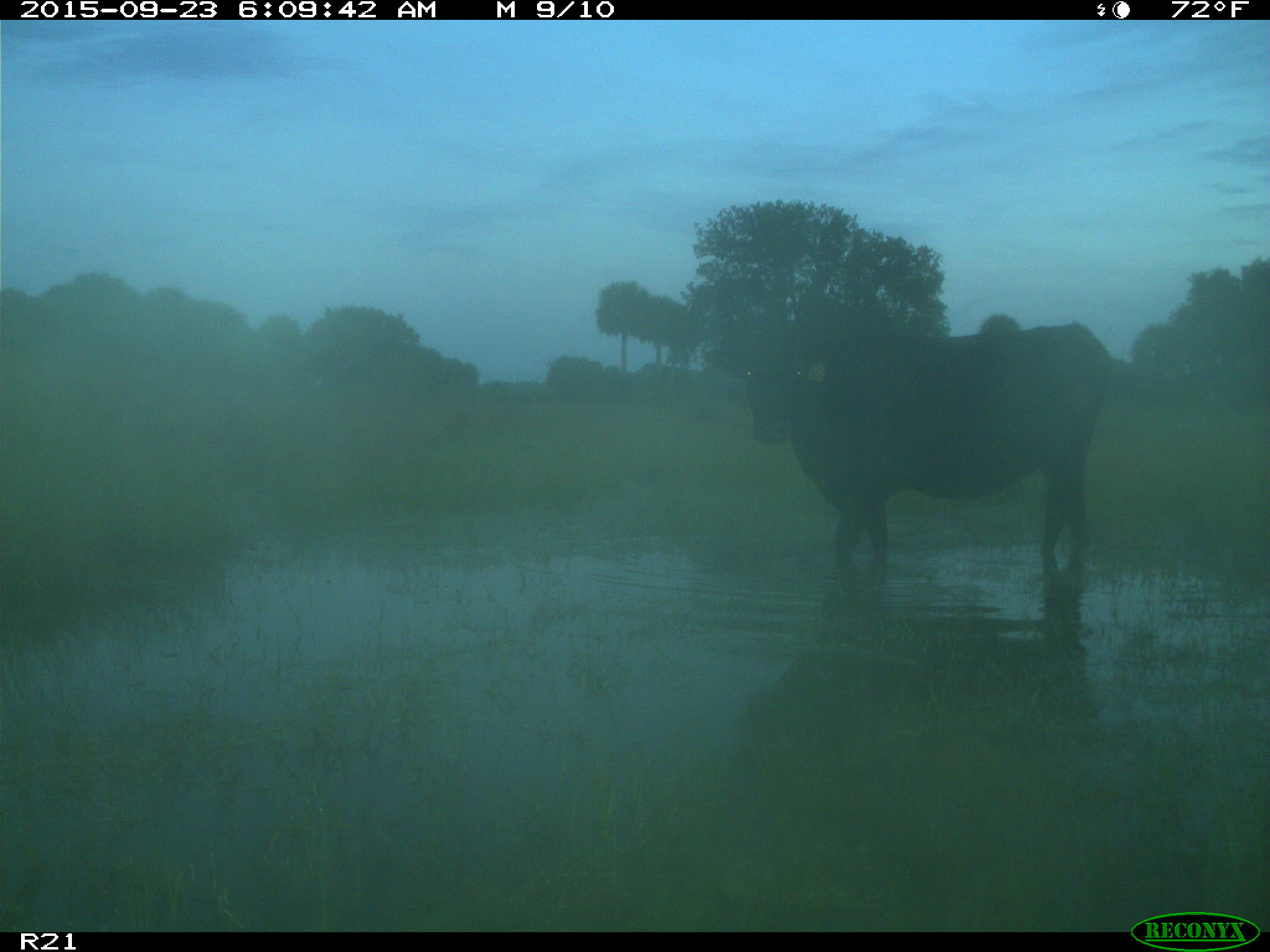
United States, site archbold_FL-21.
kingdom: Animalia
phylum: Chordata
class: Mammalia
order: Artiodactyla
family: Bovidae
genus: Bos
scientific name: Bos taurus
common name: domestic cow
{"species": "Bos taurus (domestic cow)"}